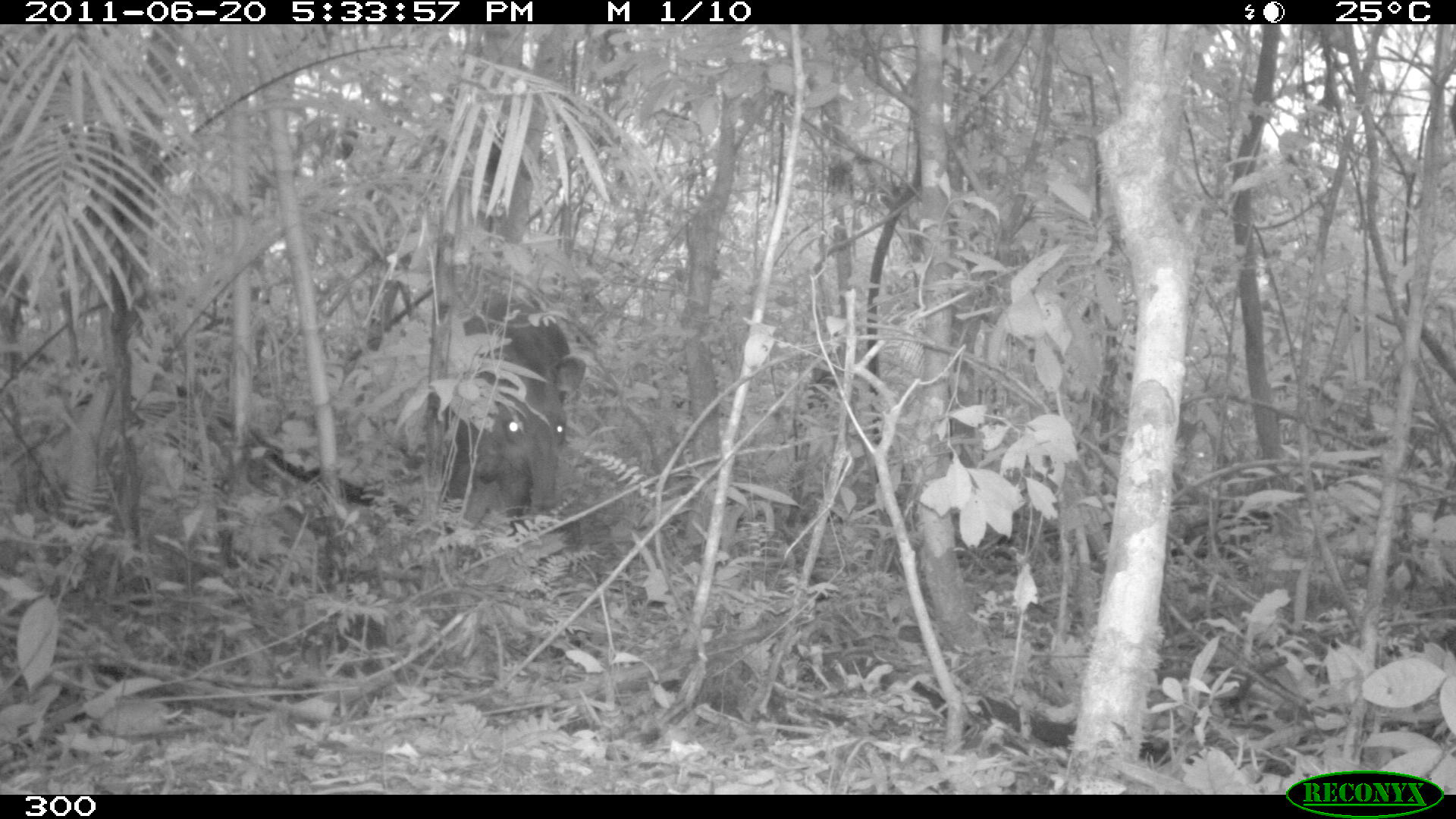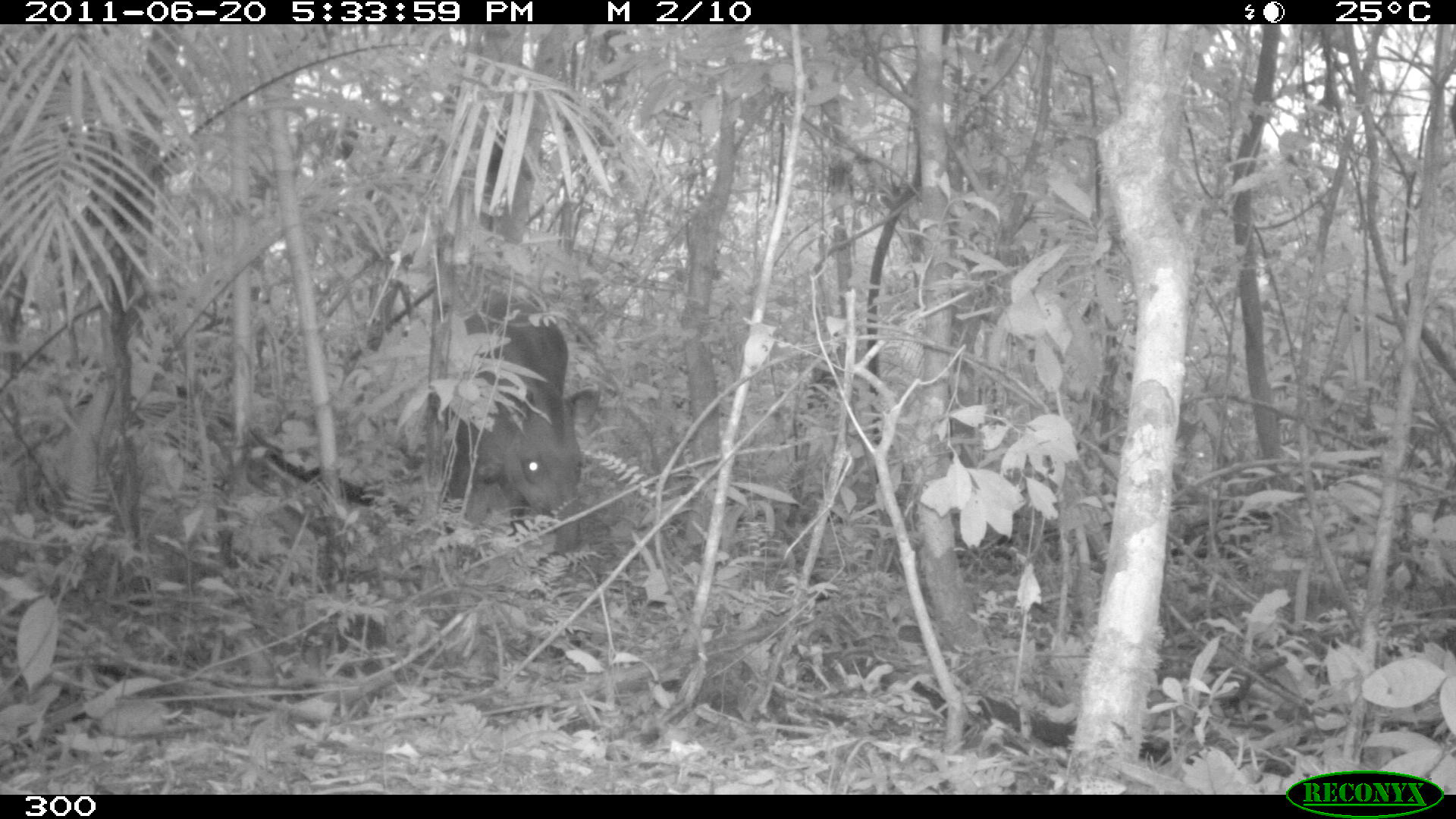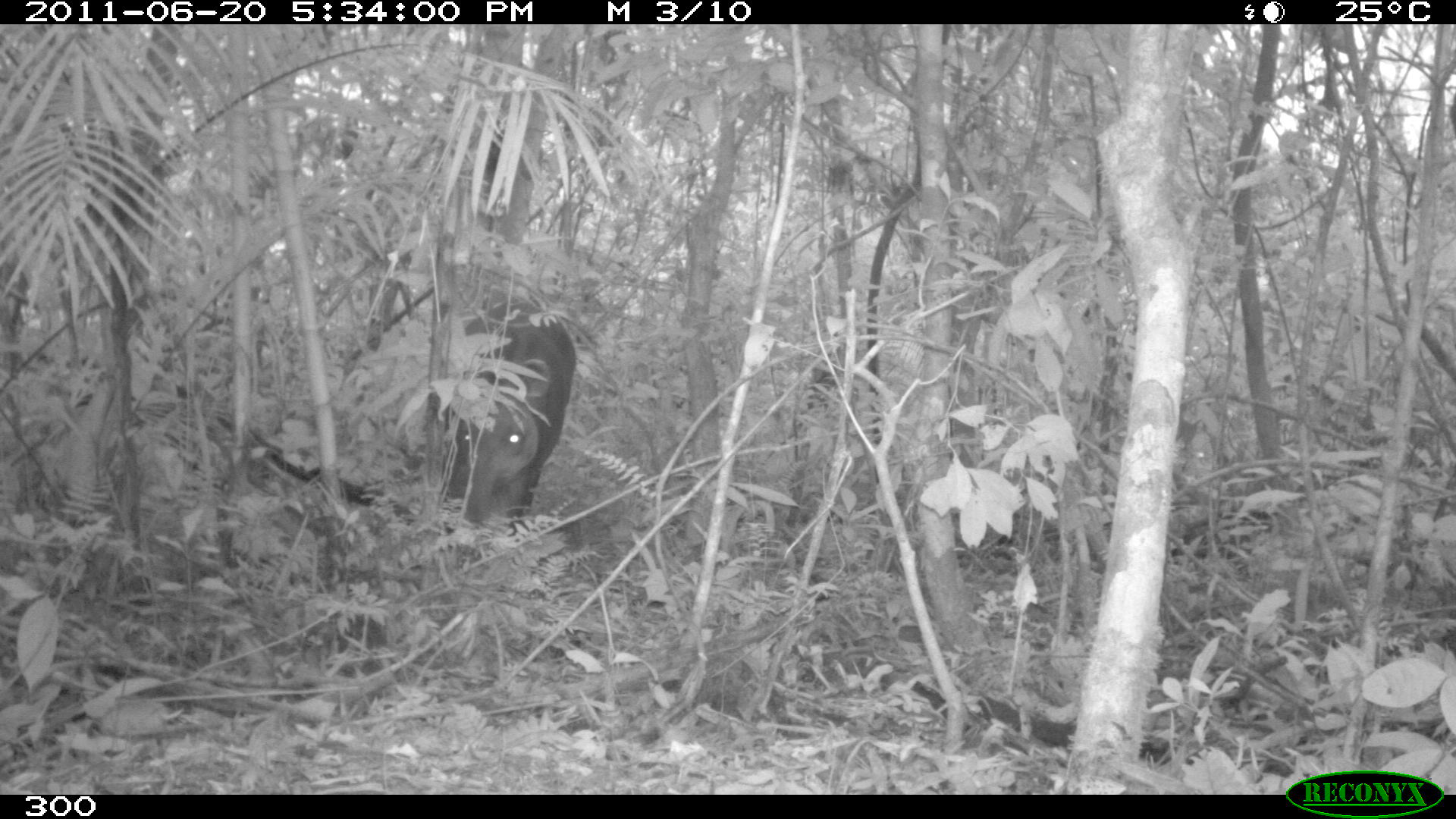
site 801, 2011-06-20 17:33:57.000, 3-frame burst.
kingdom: Animalia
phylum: Chordata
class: Mammalia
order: Perissodactyla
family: Tapiridae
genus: Tapirus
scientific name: Tapirus terrestris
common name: south american tapir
Tapirus terrestris (south american tapir).